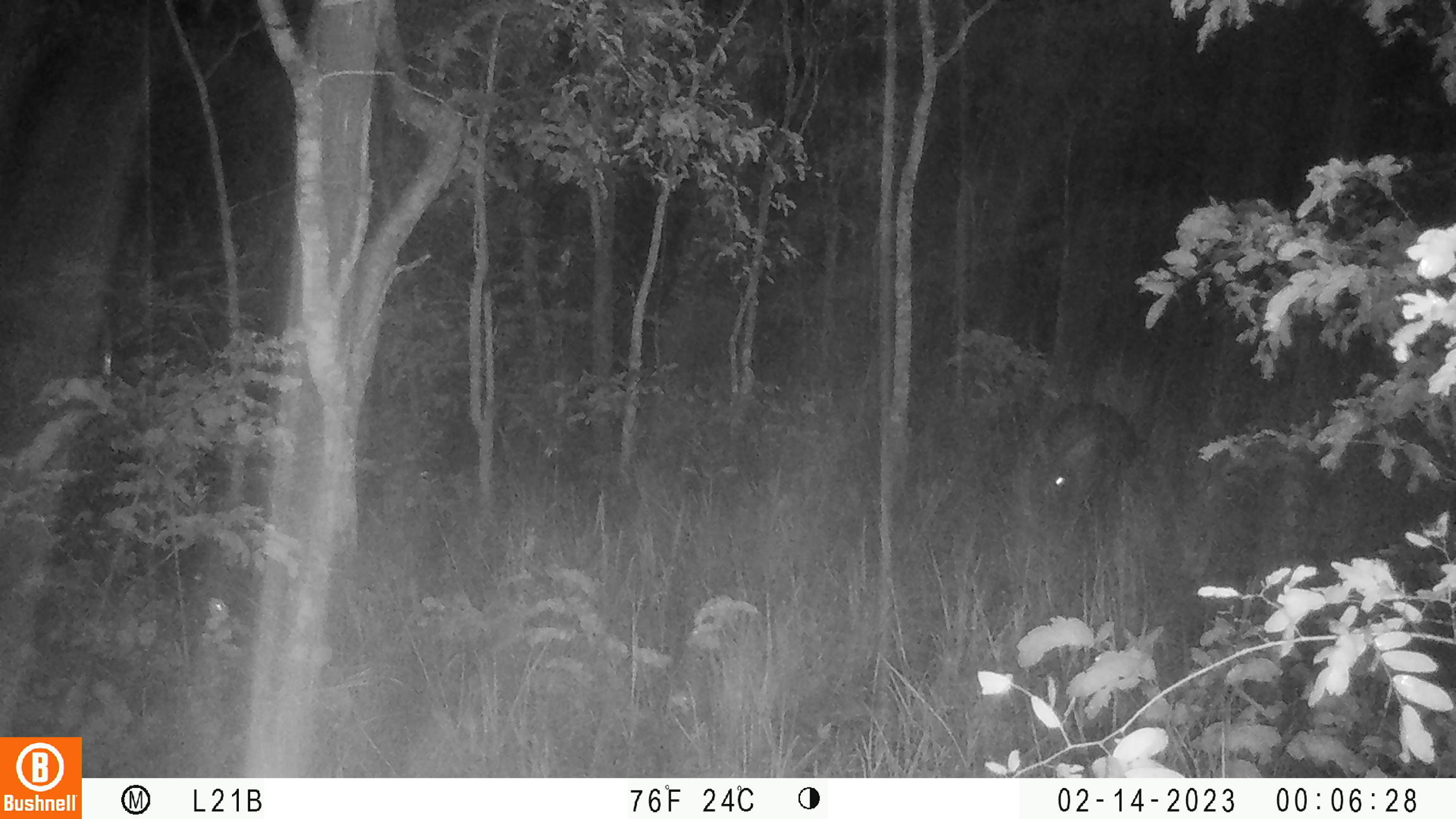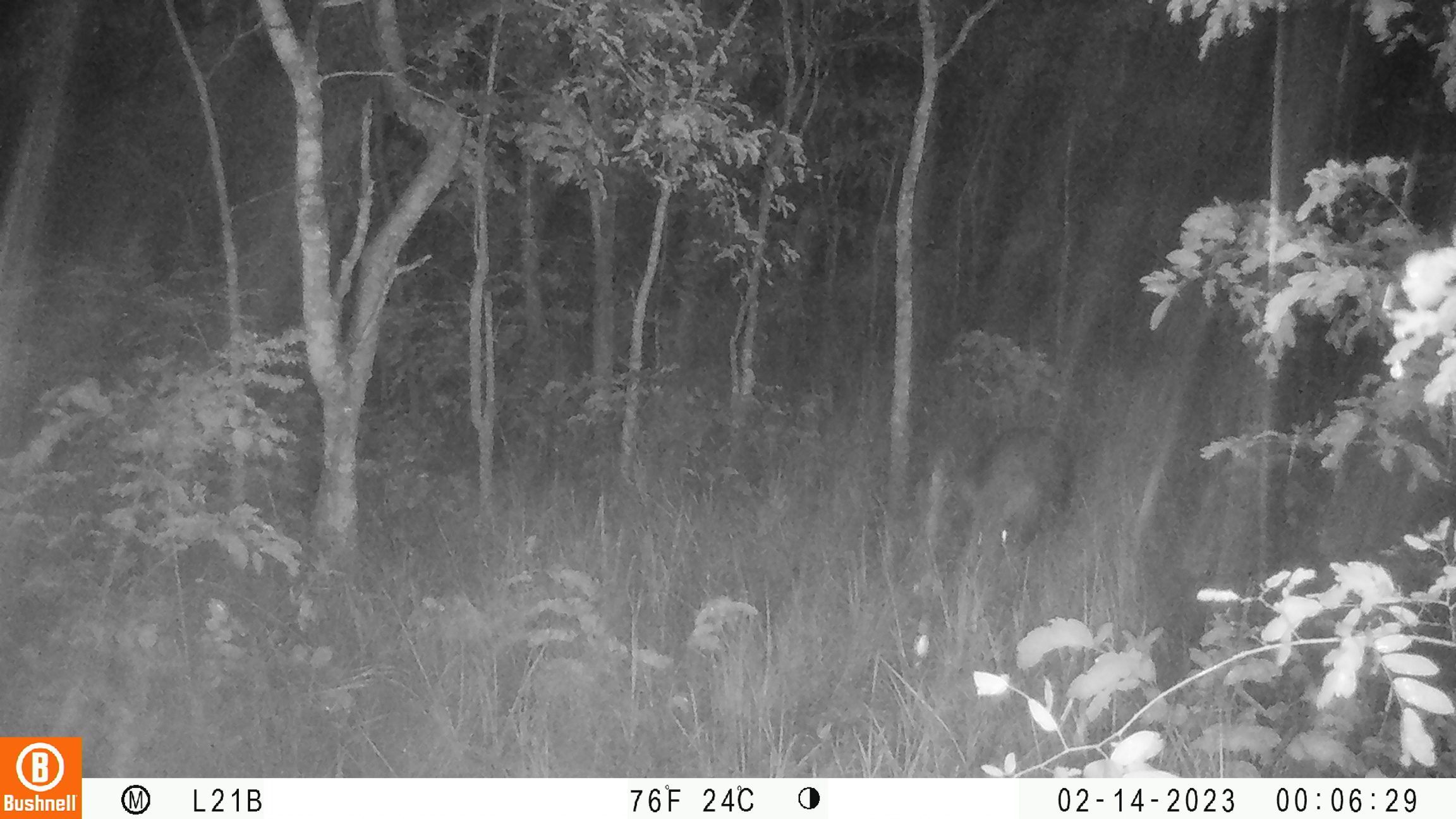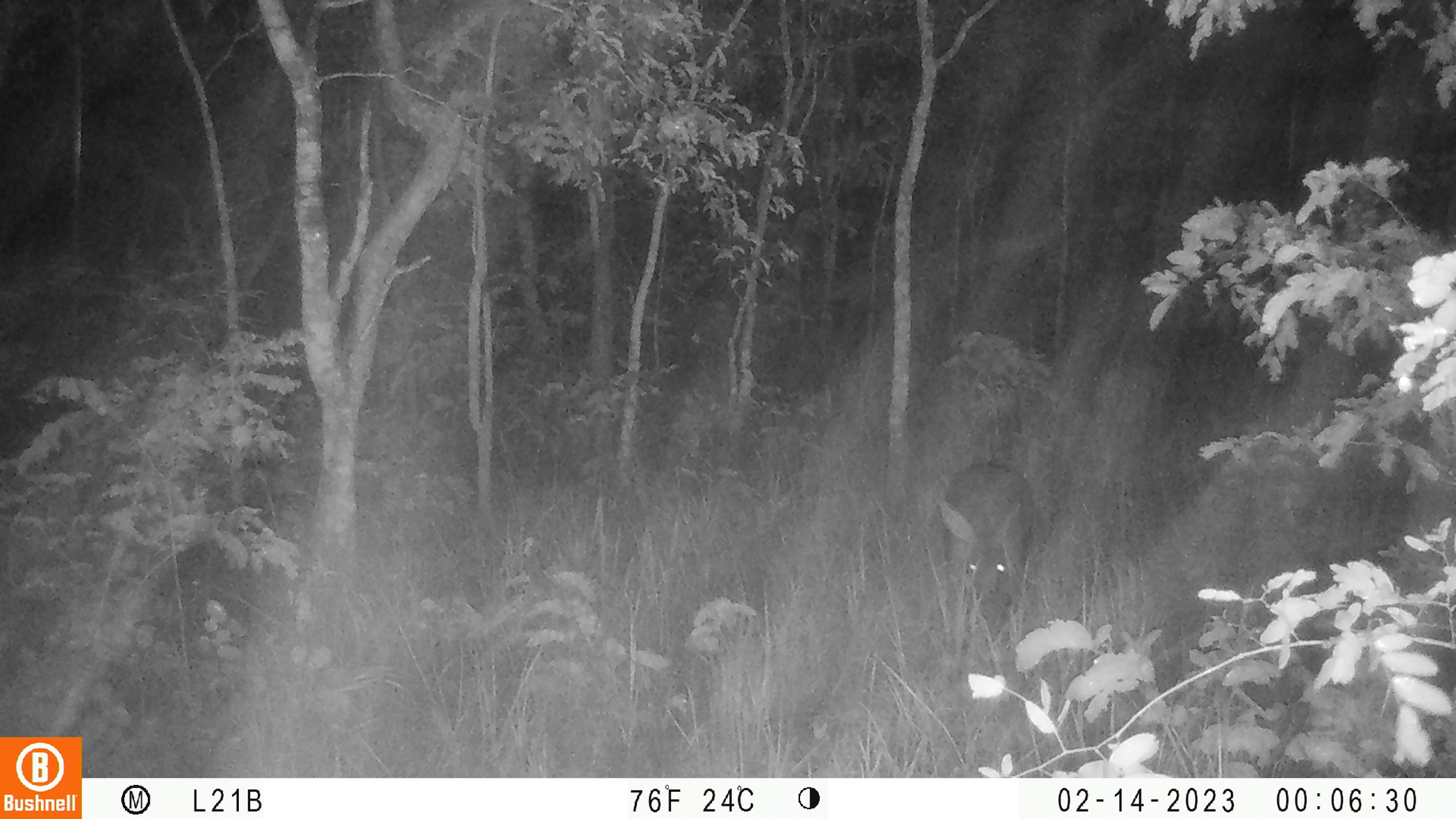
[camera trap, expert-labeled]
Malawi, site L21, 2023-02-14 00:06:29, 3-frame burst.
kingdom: Animalia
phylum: Chordata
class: Mammalia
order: Tubulidentata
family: Orycteropodidae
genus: Orycteropus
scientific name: Orycteropus afer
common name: aardvark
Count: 1.